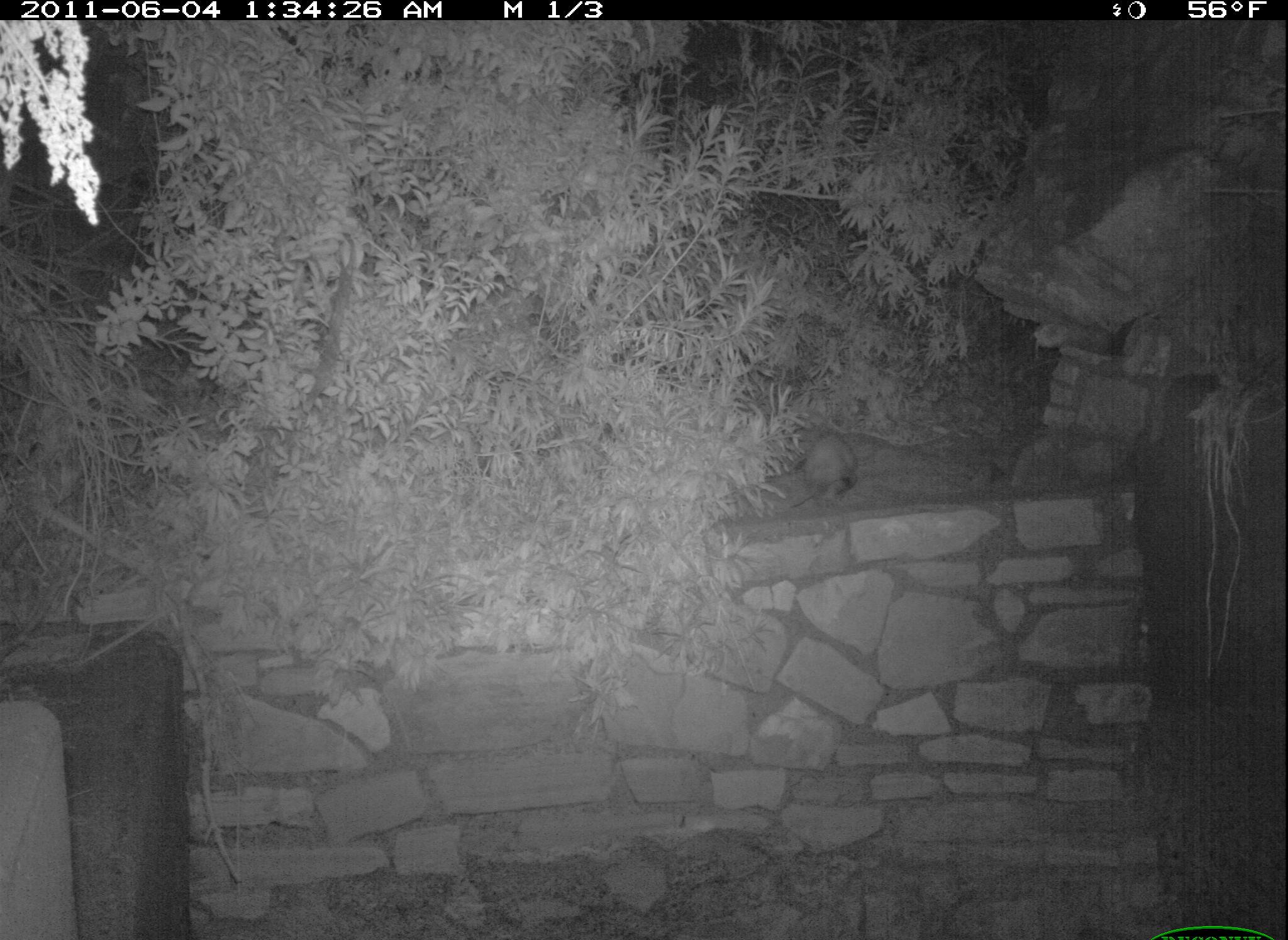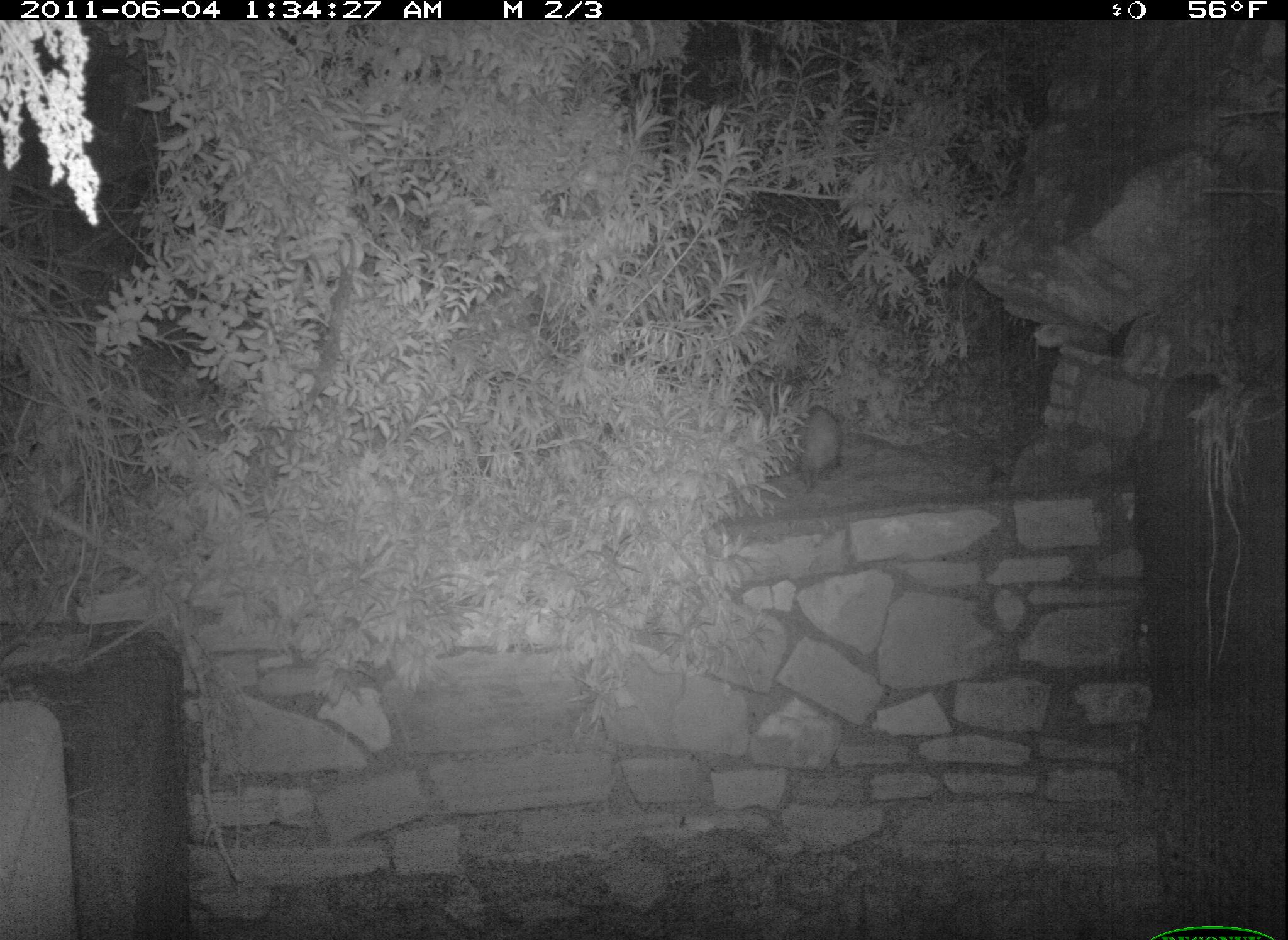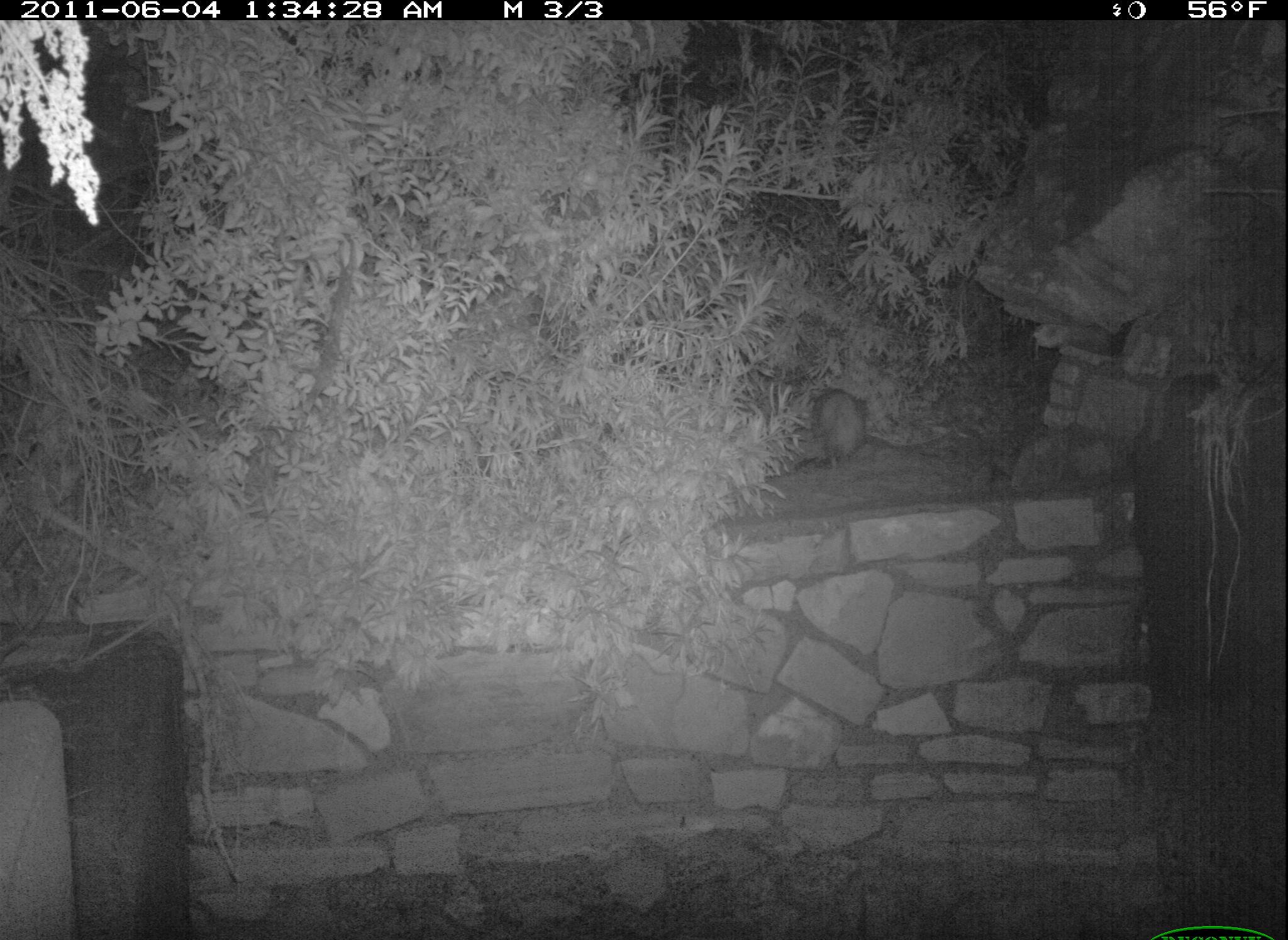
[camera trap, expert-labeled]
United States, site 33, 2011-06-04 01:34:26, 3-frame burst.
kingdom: Animalia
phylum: Chordata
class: Mammalia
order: Didelphimorphia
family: Didelphidae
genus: Didelphis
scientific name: Didelphis virginiana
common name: virginia opossum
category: opossum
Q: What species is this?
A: Opossum (virginia opossum) (Didelphis virginiana).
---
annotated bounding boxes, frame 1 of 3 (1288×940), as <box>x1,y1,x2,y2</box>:
opossum: <box>787,432,866,514</box>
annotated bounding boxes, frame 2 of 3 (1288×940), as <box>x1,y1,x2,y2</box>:
opossum: <box>779,397,850,500</box>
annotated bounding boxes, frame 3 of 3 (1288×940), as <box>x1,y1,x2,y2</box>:
opossum: <box>782,354,884,482</box>